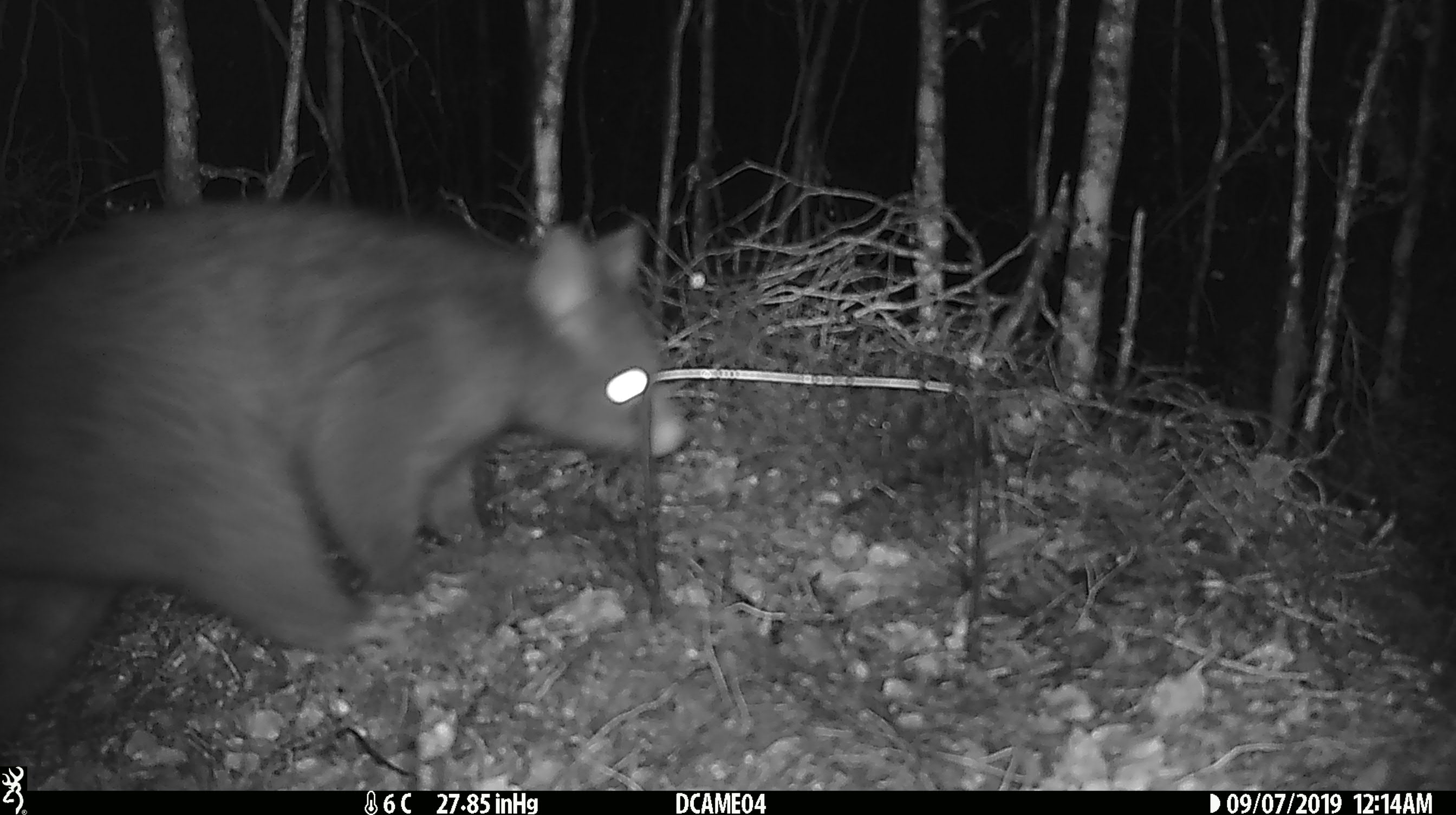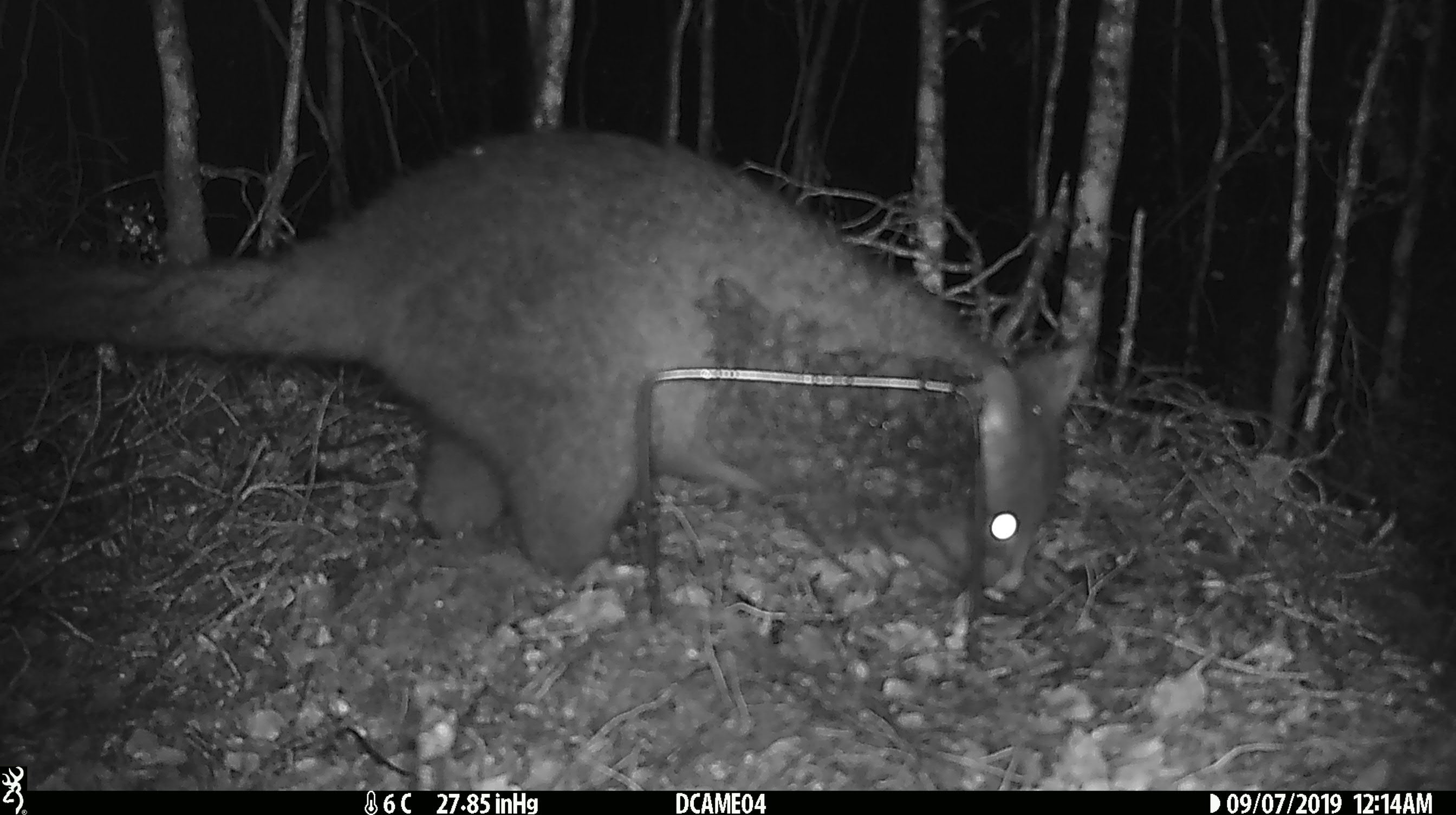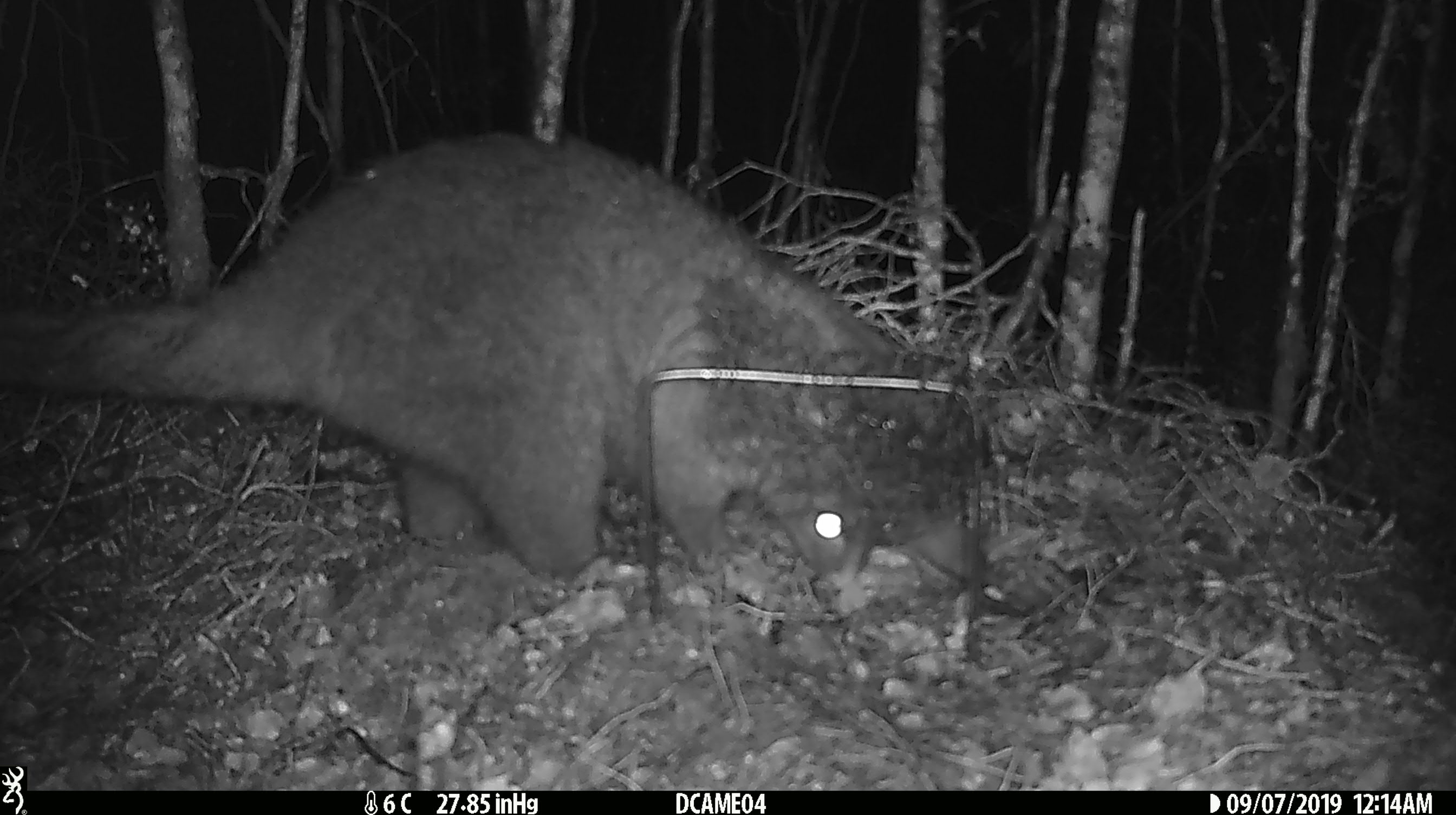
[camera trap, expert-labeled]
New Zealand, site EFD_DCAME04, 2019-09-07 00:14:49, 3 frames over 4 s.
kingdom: Animalia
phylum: Chordata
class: Mammalia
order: Diprotodontia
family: Phalangeridae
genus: Trichosurus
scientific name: Trichosurus vulpecula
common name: common brushtail possum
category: possum